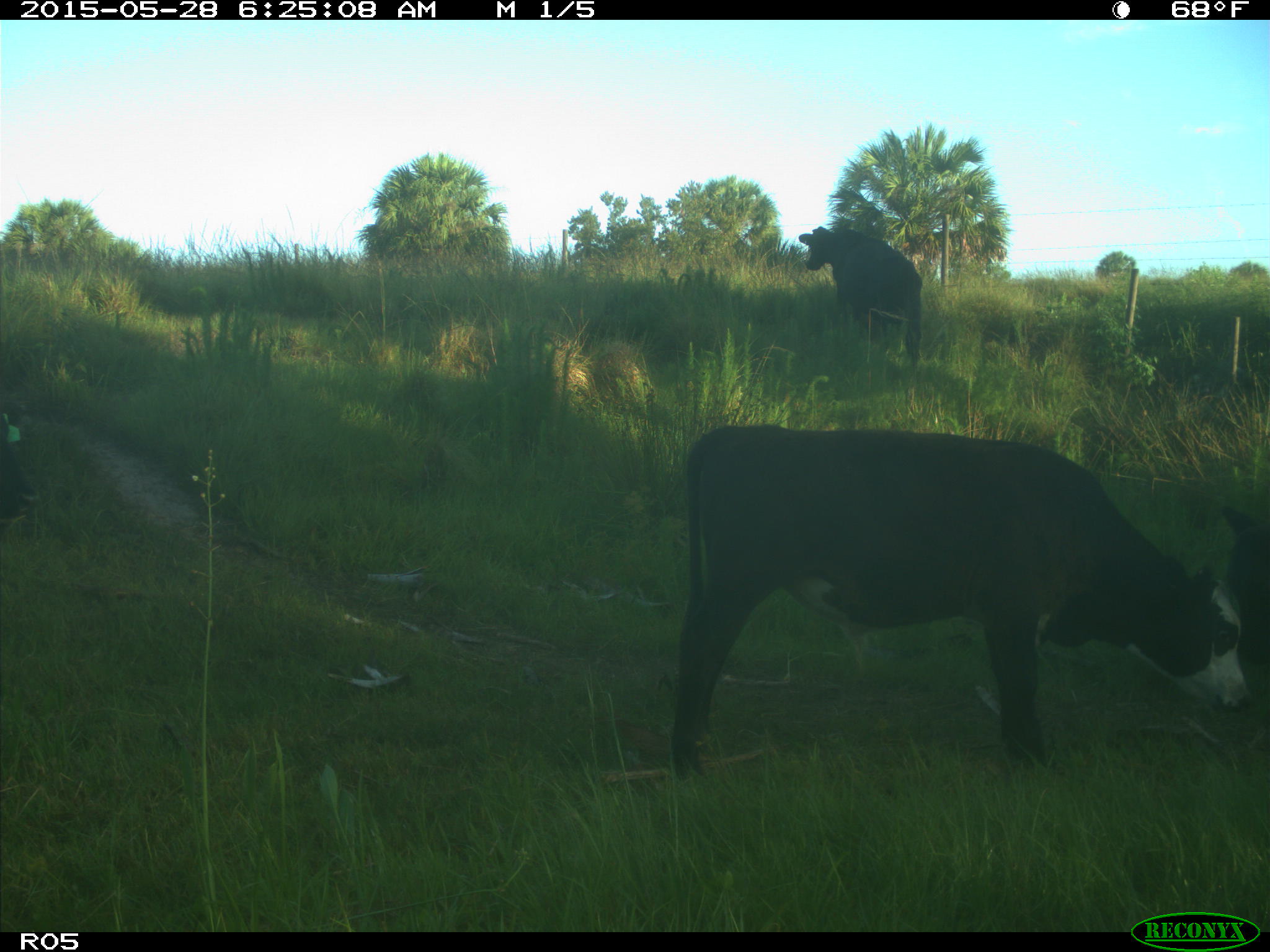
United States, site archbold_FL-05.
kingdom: Animalia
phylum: Chordata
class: Mammalia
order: Artiodactyla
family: Bovidae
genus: Bos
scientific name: Bos taurus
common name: domestic cow